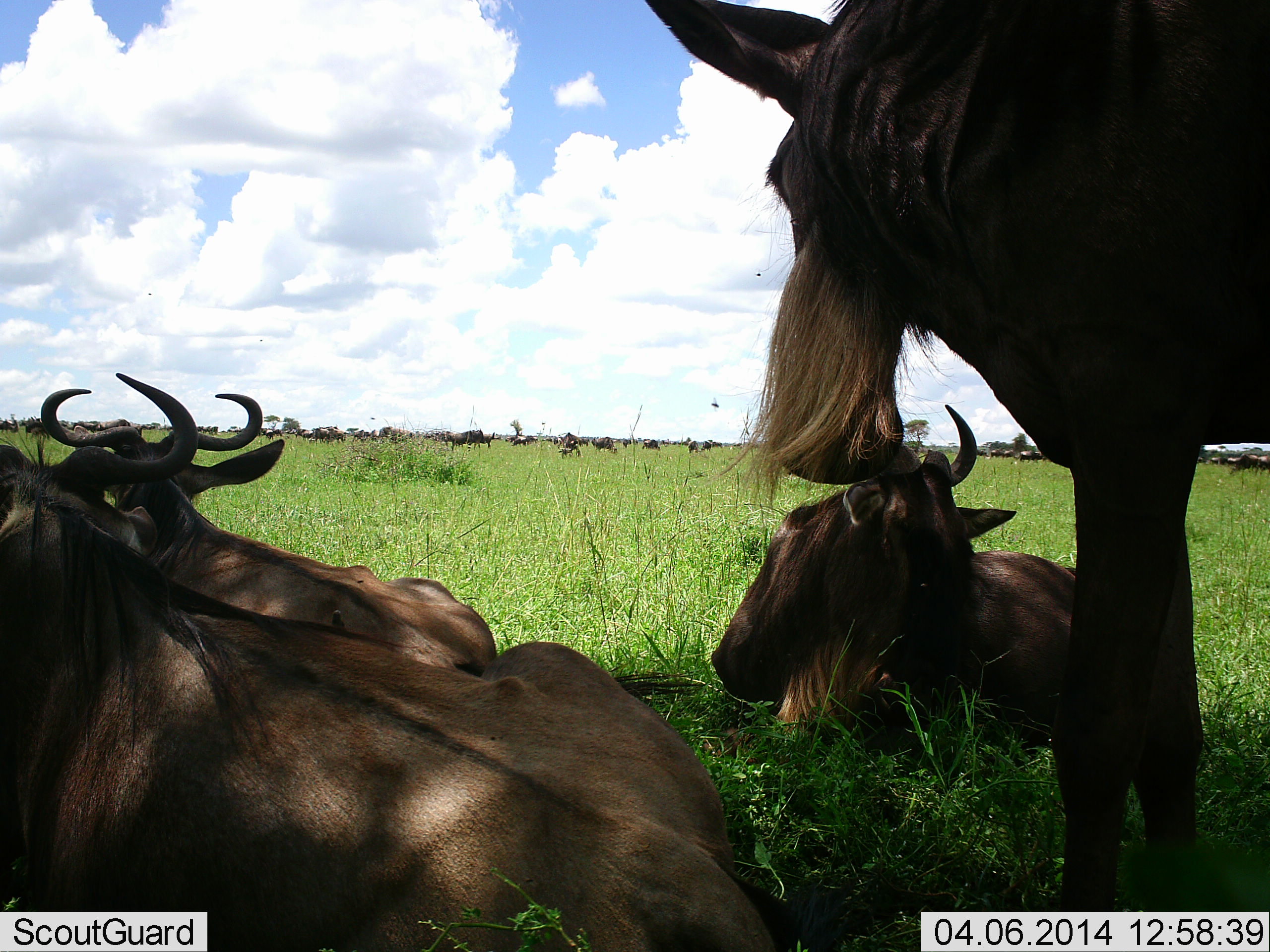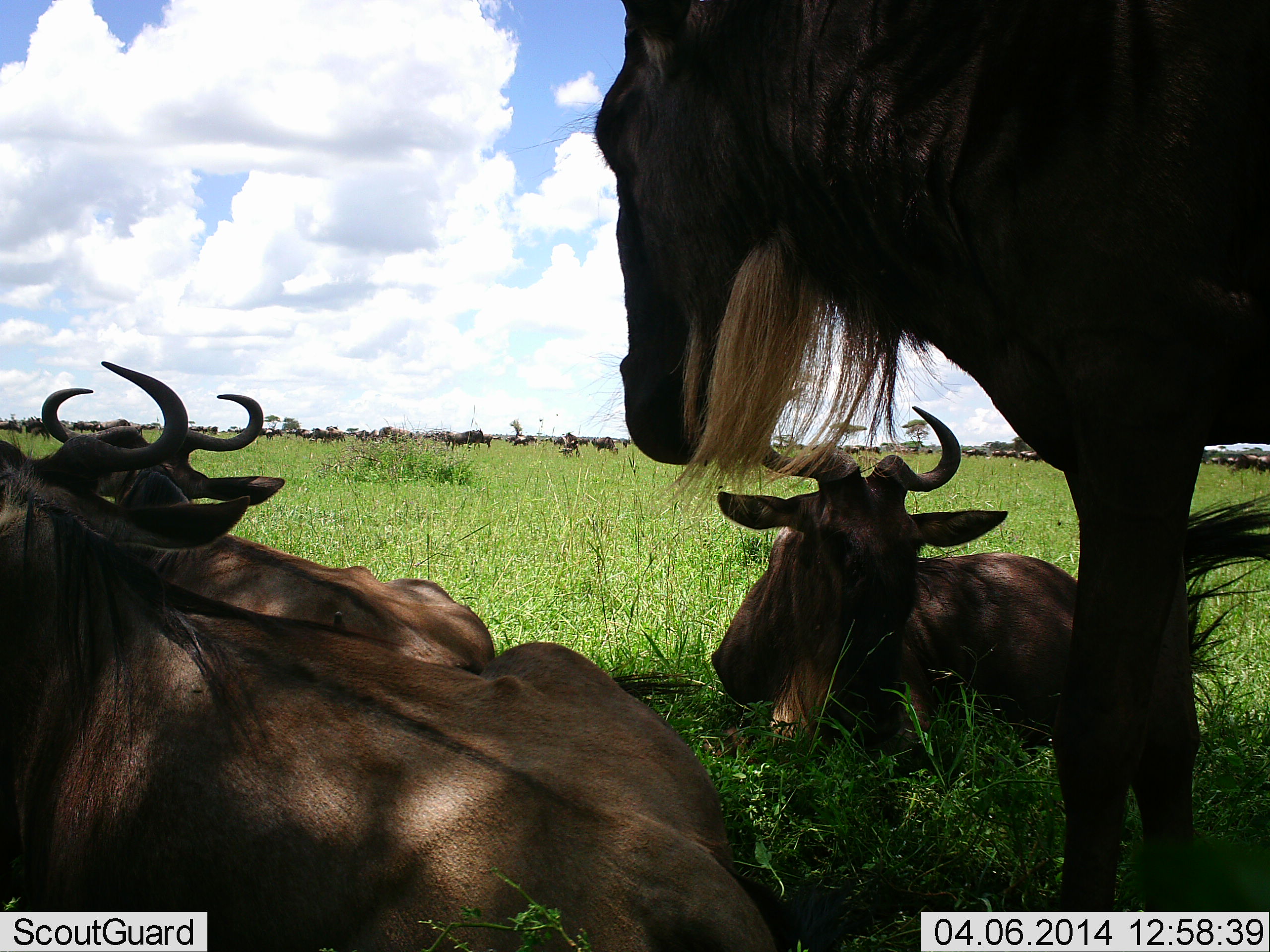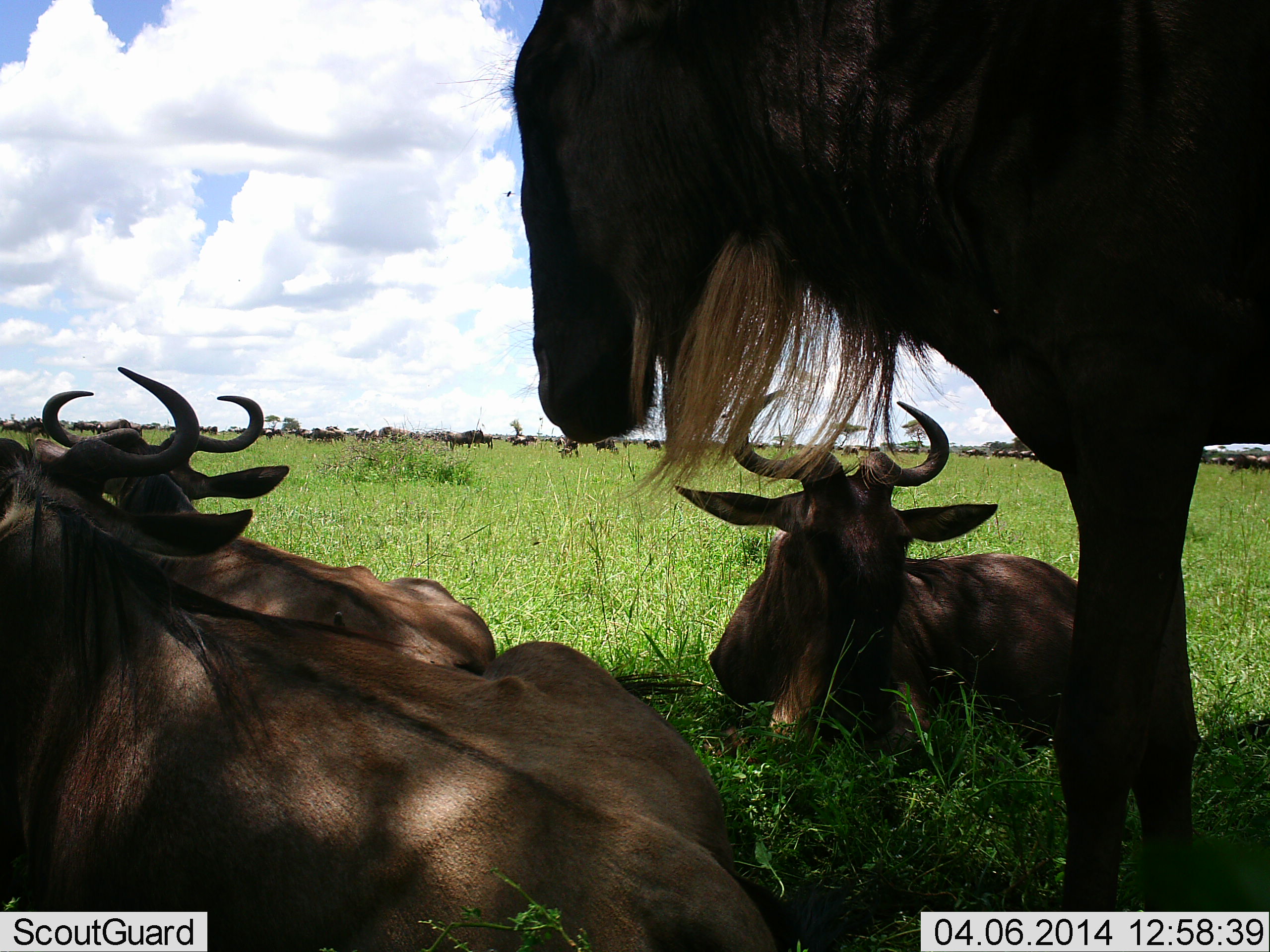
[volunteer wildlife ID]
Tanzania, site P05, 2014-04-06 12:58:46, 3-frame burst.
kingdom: Animalia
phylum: Chordata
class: Mammalia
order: Artiodactyla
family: Bovidae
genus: Connochaetes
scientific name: Connochaetes taurinus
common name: blue wildebeest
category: wildebeest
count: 11-50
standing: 100%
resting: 100%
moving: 10%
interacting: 0%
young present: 0%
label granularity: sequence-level